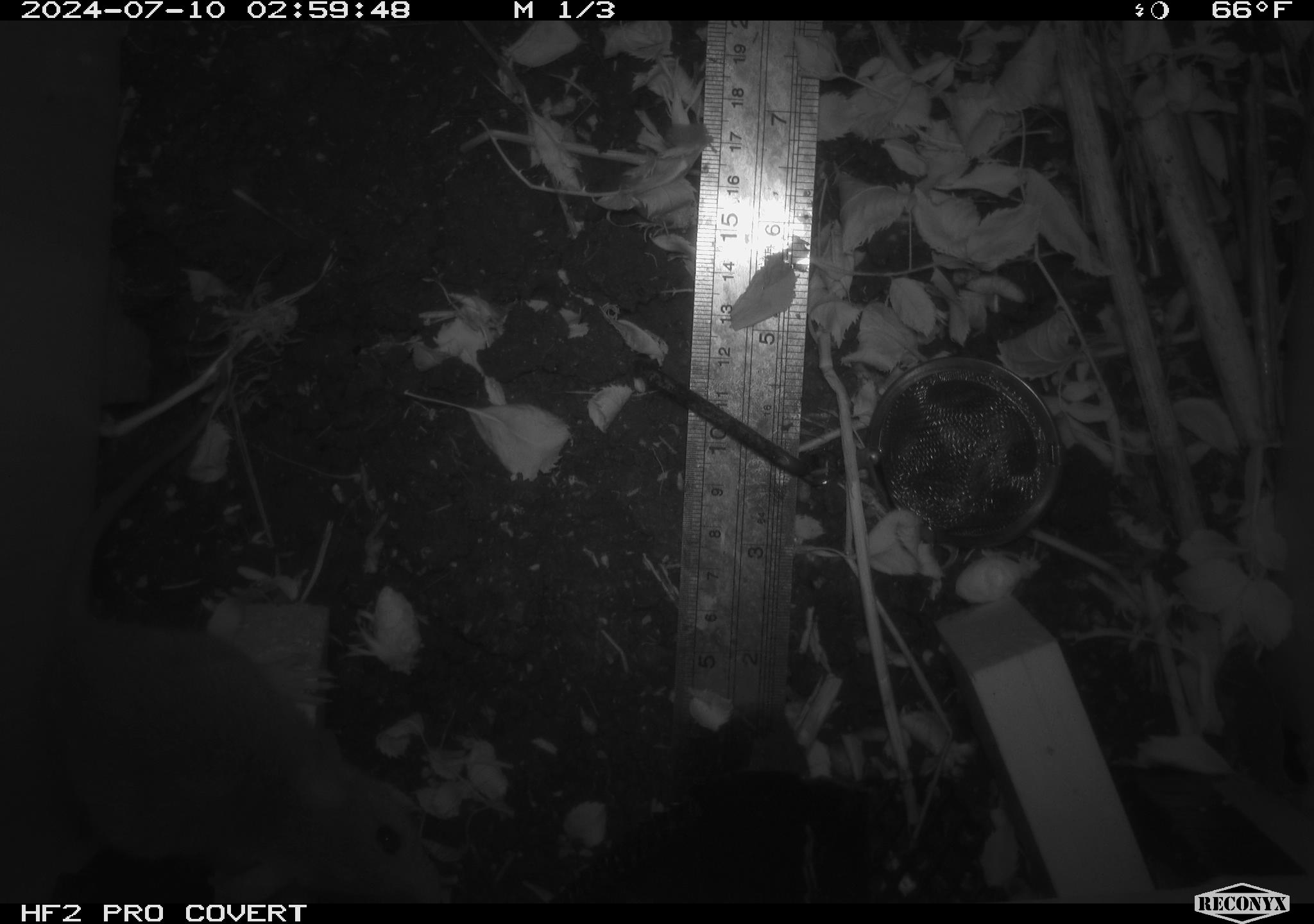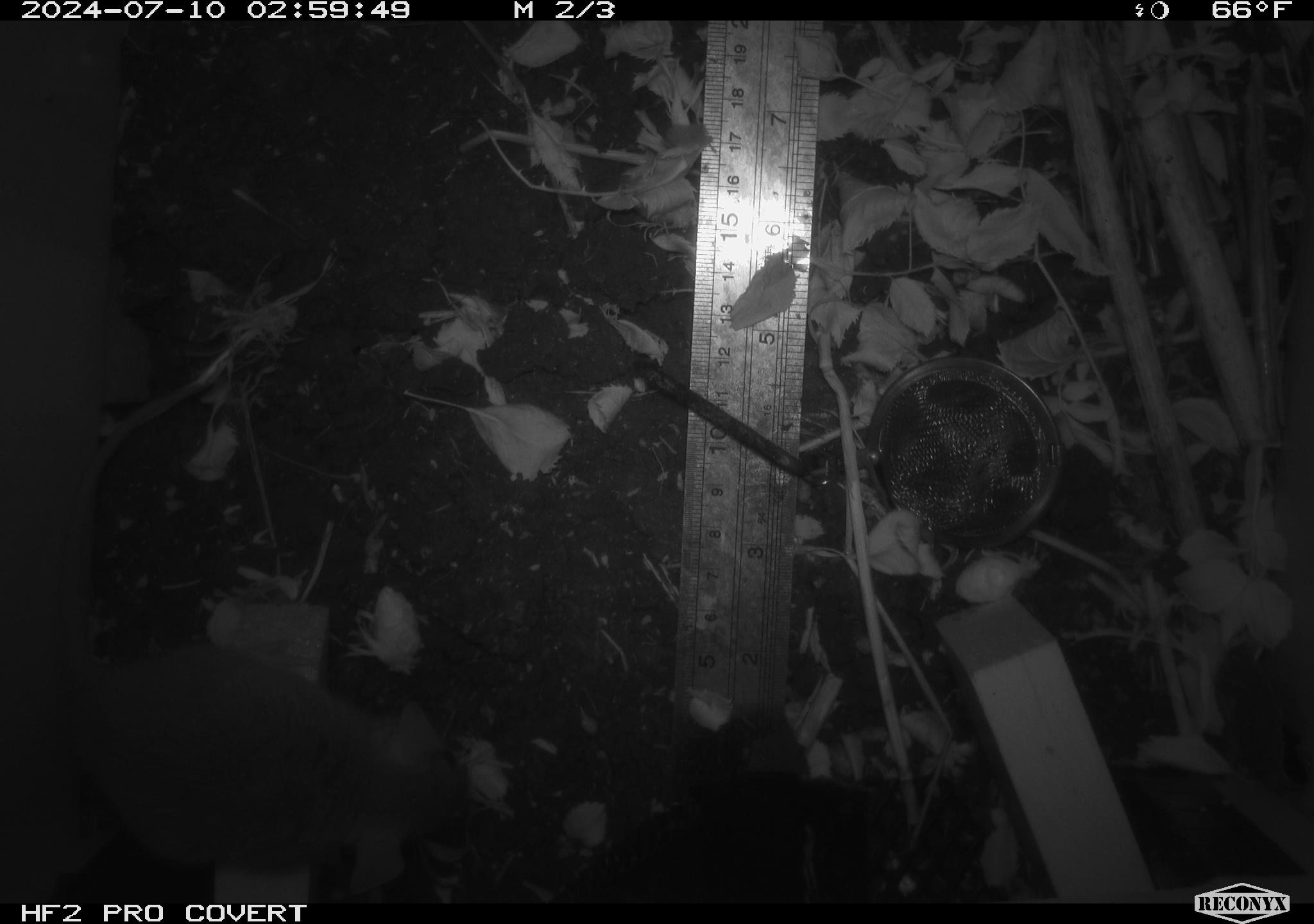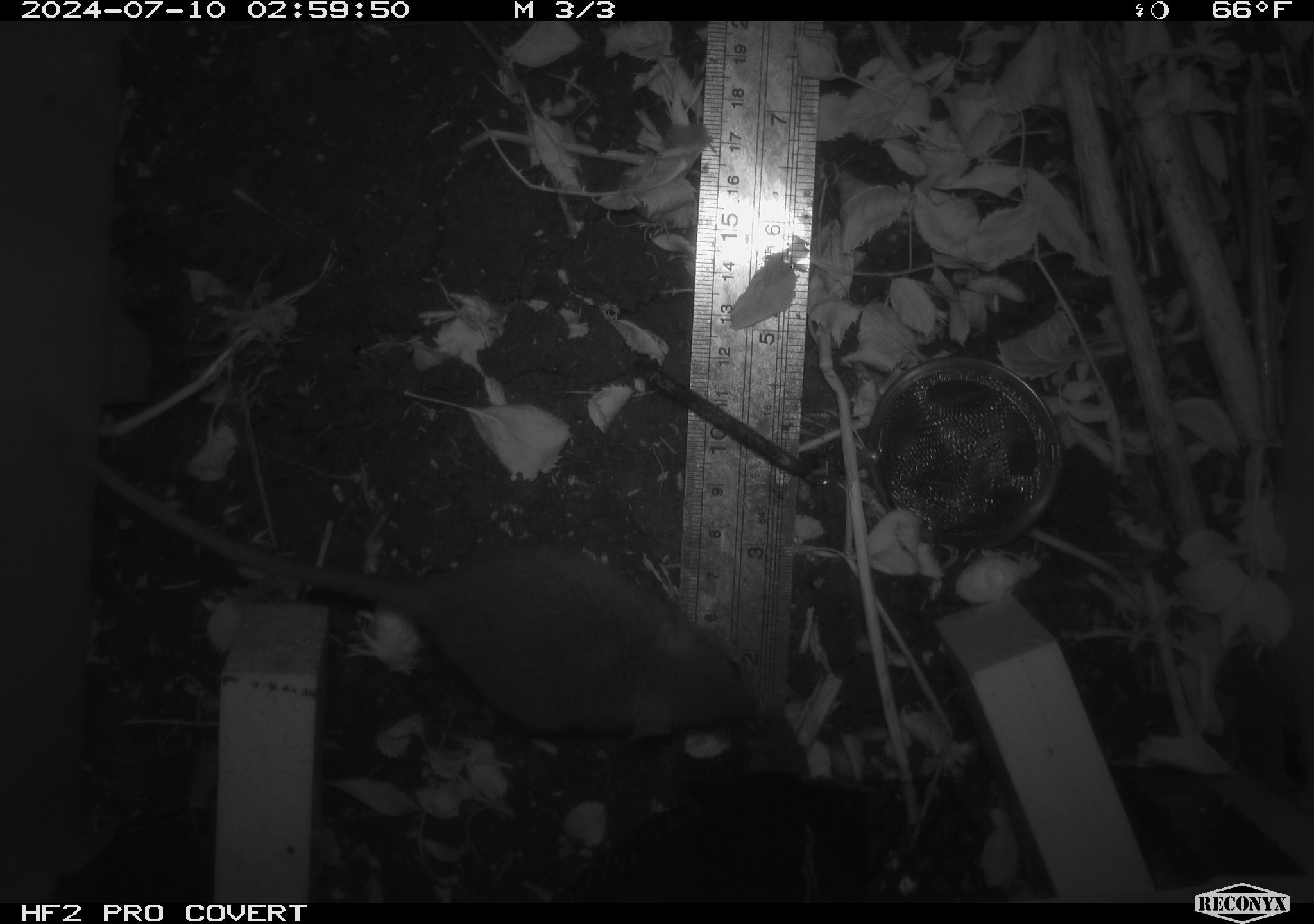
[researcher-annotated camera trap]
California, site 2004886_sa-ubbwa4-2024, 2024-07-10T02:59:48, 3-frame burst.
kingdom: Animalia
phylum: Chordata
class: Mammalia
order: Rodentia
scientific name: Rodentia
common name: woodrat or rat or mouse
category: woodrat or rat or mouse species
Woodrat or rat or mouse species (woodrat or rat or mouse) (Rodentia).